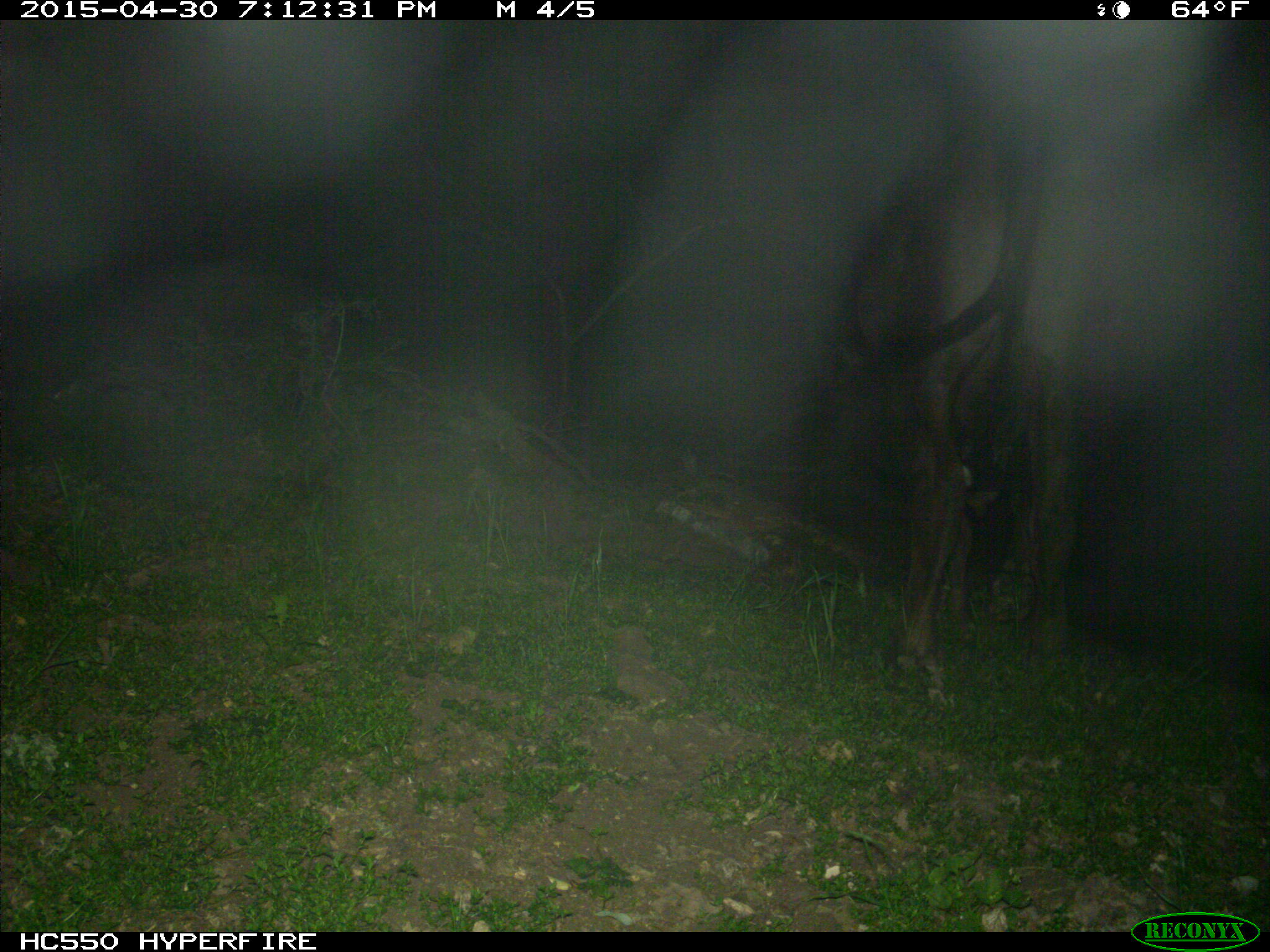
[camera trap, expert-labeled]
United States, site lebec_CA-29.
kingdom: Animalia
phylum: Chordata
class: Mammalia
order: Artiodactyla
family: Bovidae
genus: Bos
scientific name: Bos taurus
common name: domestic cow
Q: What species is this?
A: Bos taurus (domestic cow).